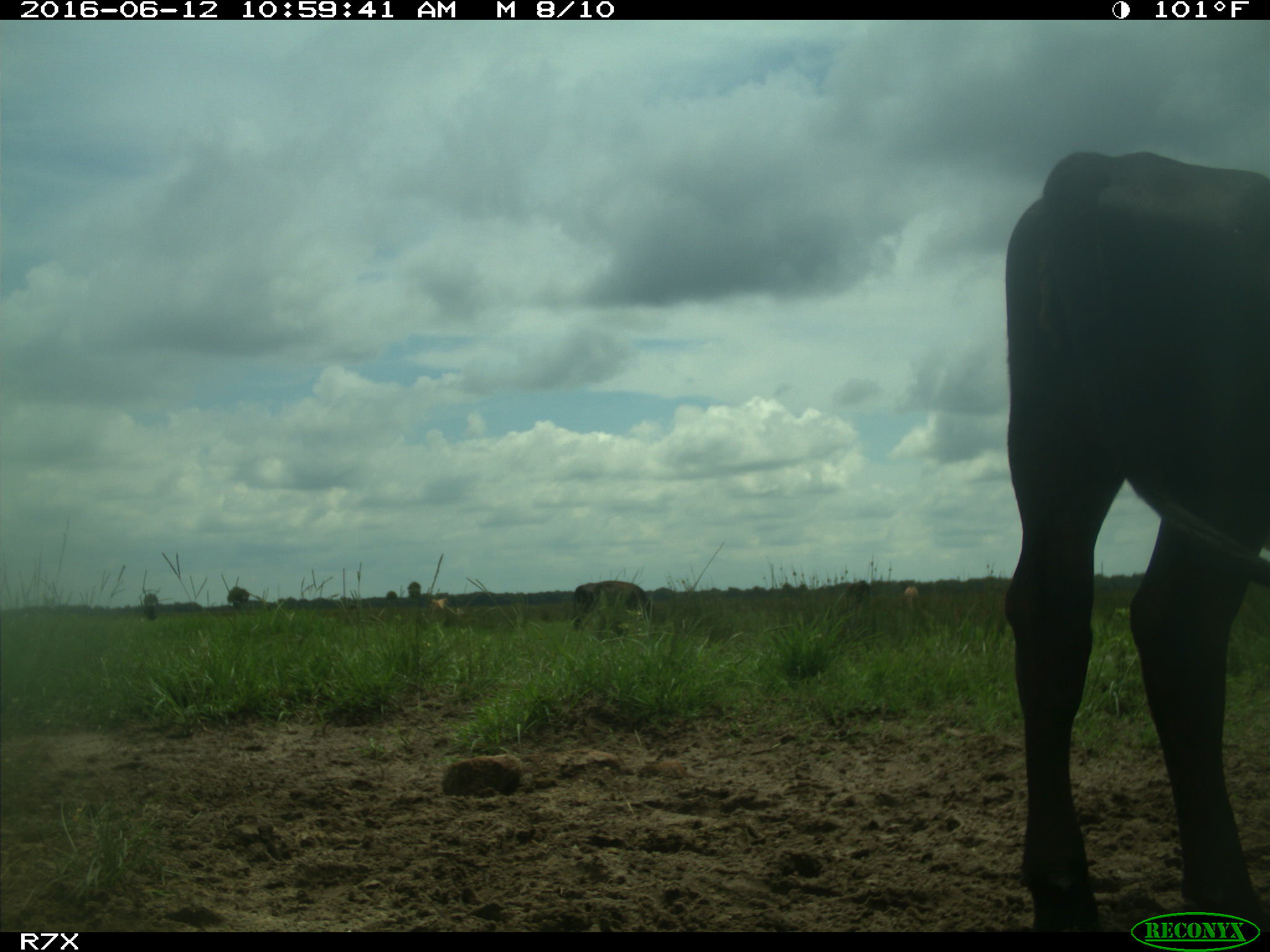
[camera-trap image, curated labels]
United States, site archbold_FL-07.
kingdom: Animalia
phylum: Chordata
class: Mammalia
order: Artiodactyla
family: Bovidae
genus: Bos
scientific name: Bos taurus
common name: domestic cow